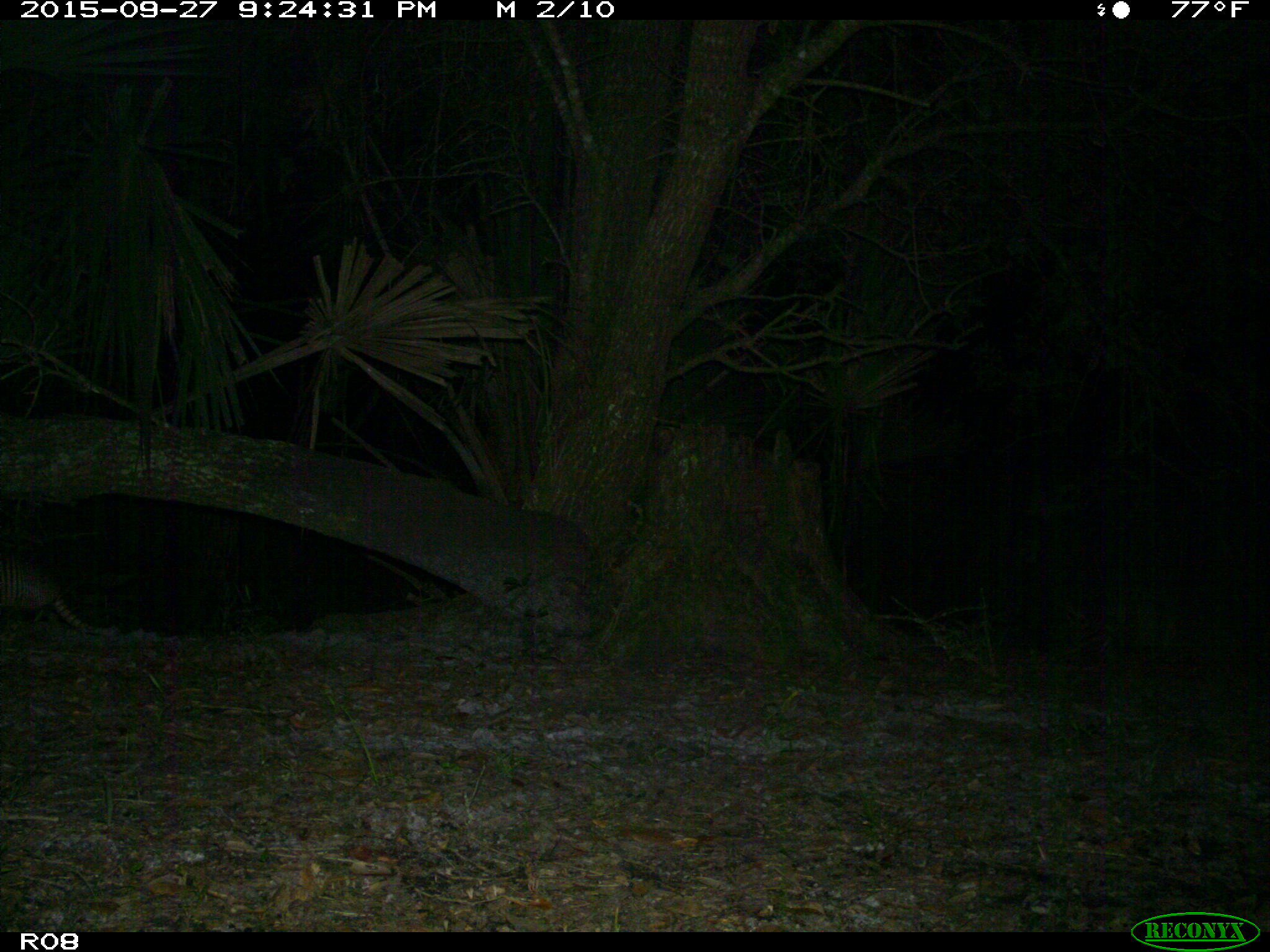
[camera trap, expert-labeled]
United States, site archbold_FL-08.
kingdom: Animalia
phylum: Chordata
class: Mammalia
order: Cingulata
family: Dasypodidae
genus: Dasypus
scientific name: Dasypus novemcinctus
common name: nine-banded armadillo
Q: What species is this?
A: Dasypus novemcinctus (nine-banded armadillo).